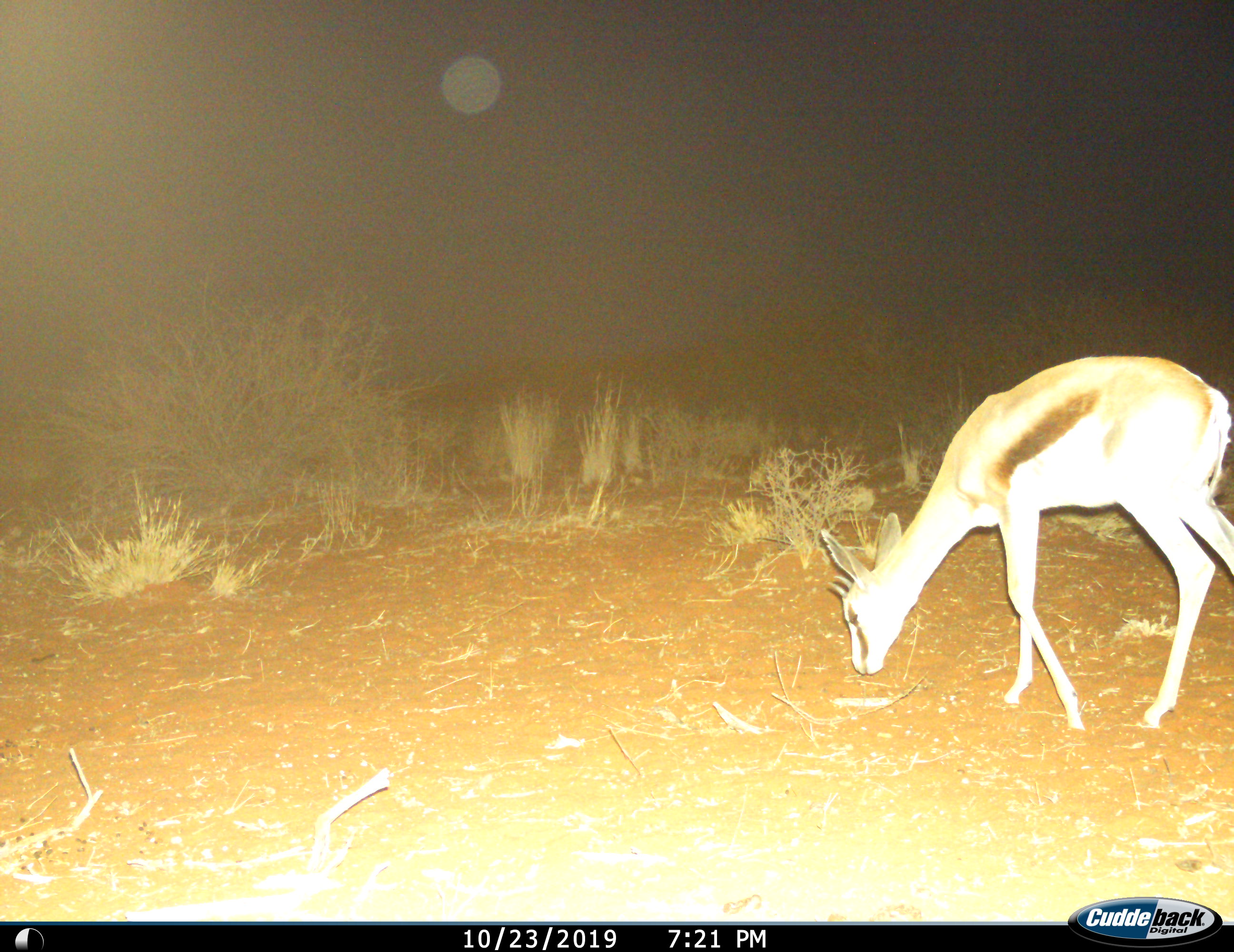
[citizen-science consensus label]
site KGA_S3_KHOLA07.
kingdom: Animalia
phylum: Chordata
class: Mammalia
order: Artiodactyla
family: Bovidae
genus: Antidorcas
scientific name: Antidorcas marsupialis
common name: springbok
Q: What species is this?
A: Springbok (Antidorcas marsupialis).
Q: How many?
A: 1.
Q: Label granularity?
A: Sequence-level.